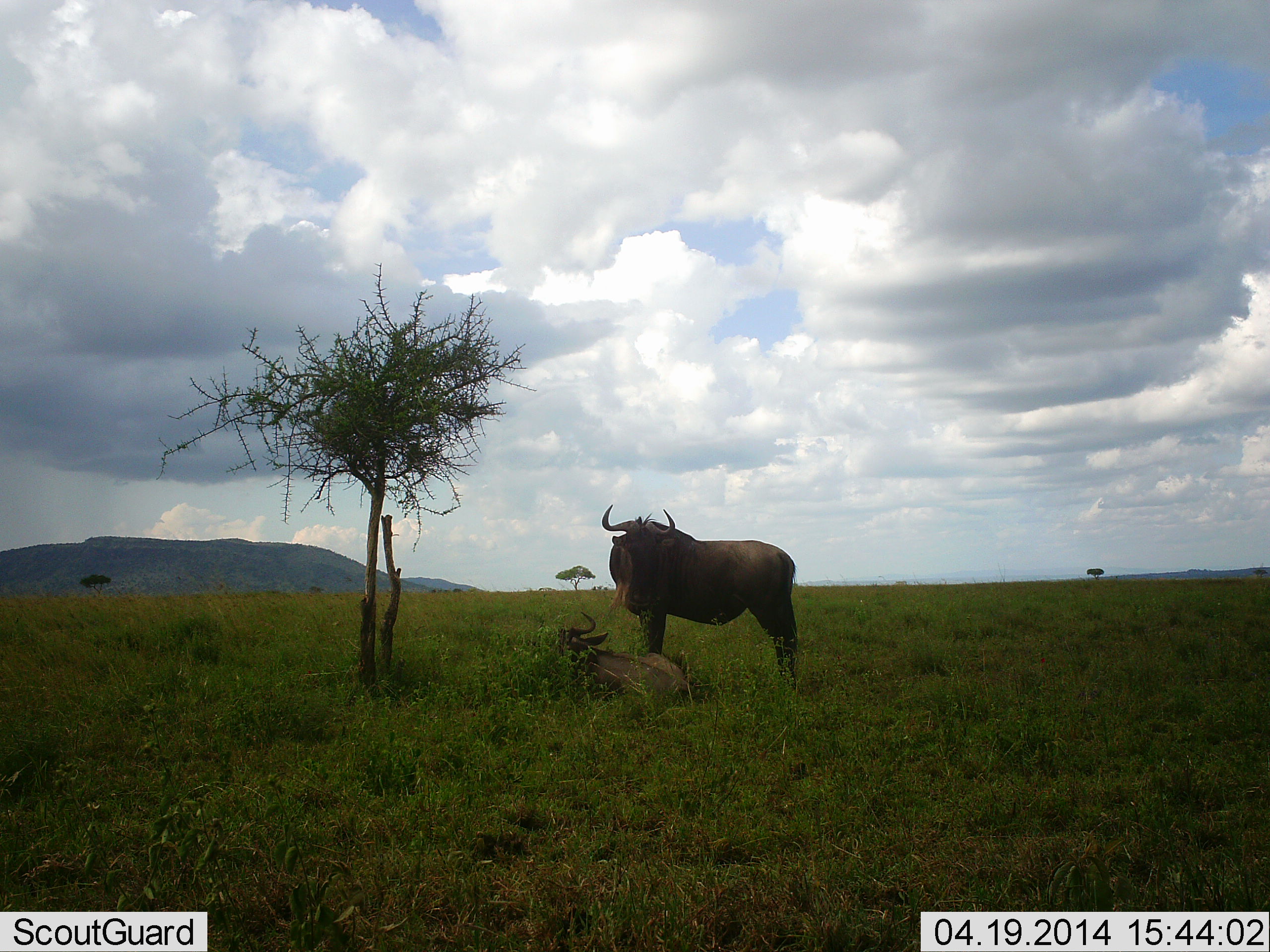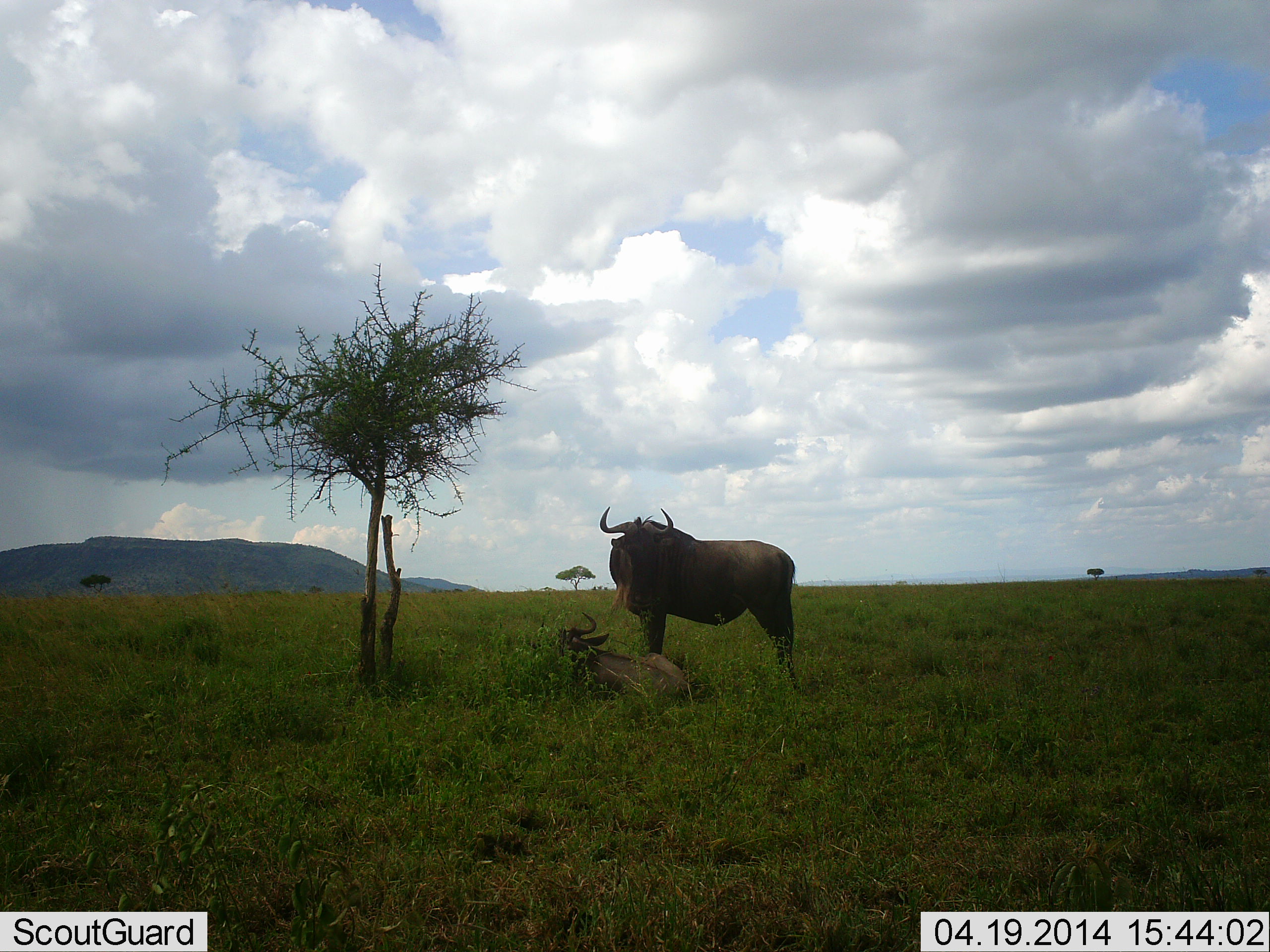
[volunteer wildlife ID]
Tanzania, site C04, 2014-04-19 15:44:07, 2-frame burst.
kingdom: Animalia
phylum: Chordata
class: Mammalia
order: Artiodactyla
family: Bovidae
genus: Connochaetes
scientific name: Connochaetes taurinus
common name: blue wildebeest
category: wildebeest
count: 2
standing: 90%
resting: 90%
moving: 0%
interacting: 10%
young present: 30%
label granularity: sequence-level